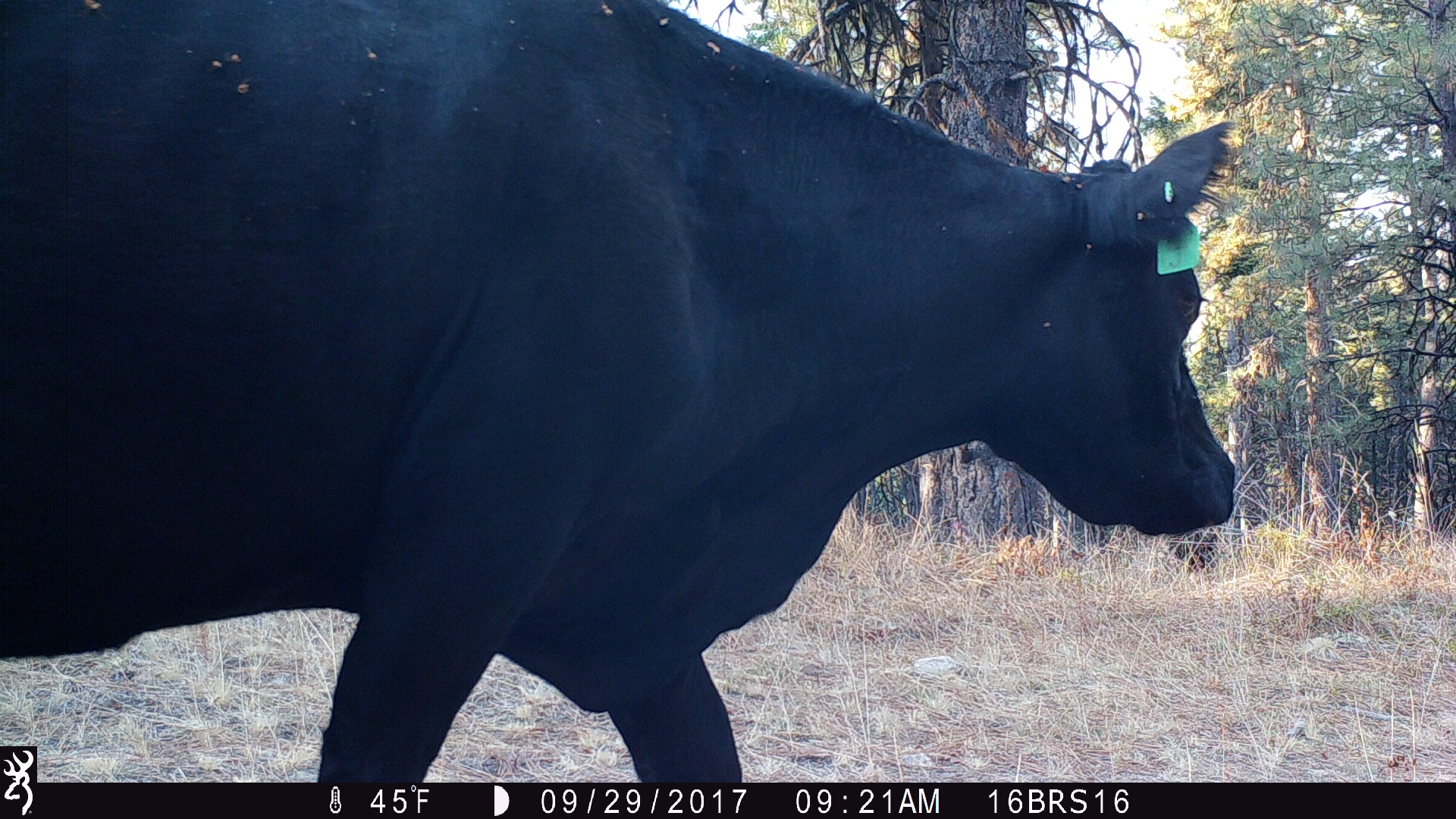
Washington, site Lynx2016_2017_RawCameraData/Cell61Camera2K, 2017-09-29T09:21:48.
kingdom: Animalia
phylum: Chordata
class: Mammalia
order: Artiodactyla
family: Bovidae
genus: Bos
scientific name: Bos taurus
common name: domestic cattle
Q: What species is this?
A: Domestic cattle (Bos taurus).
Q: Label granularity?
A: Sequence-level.